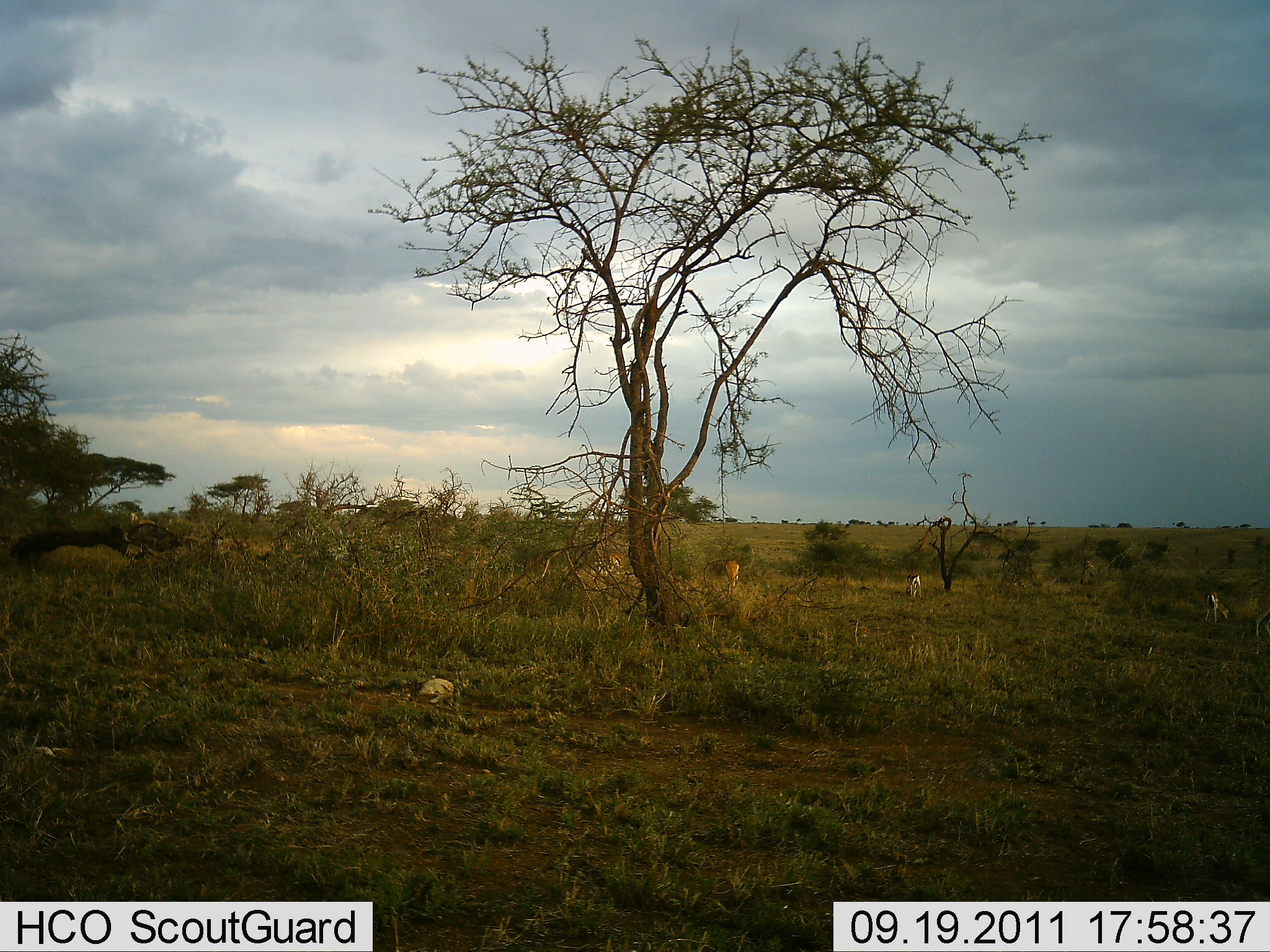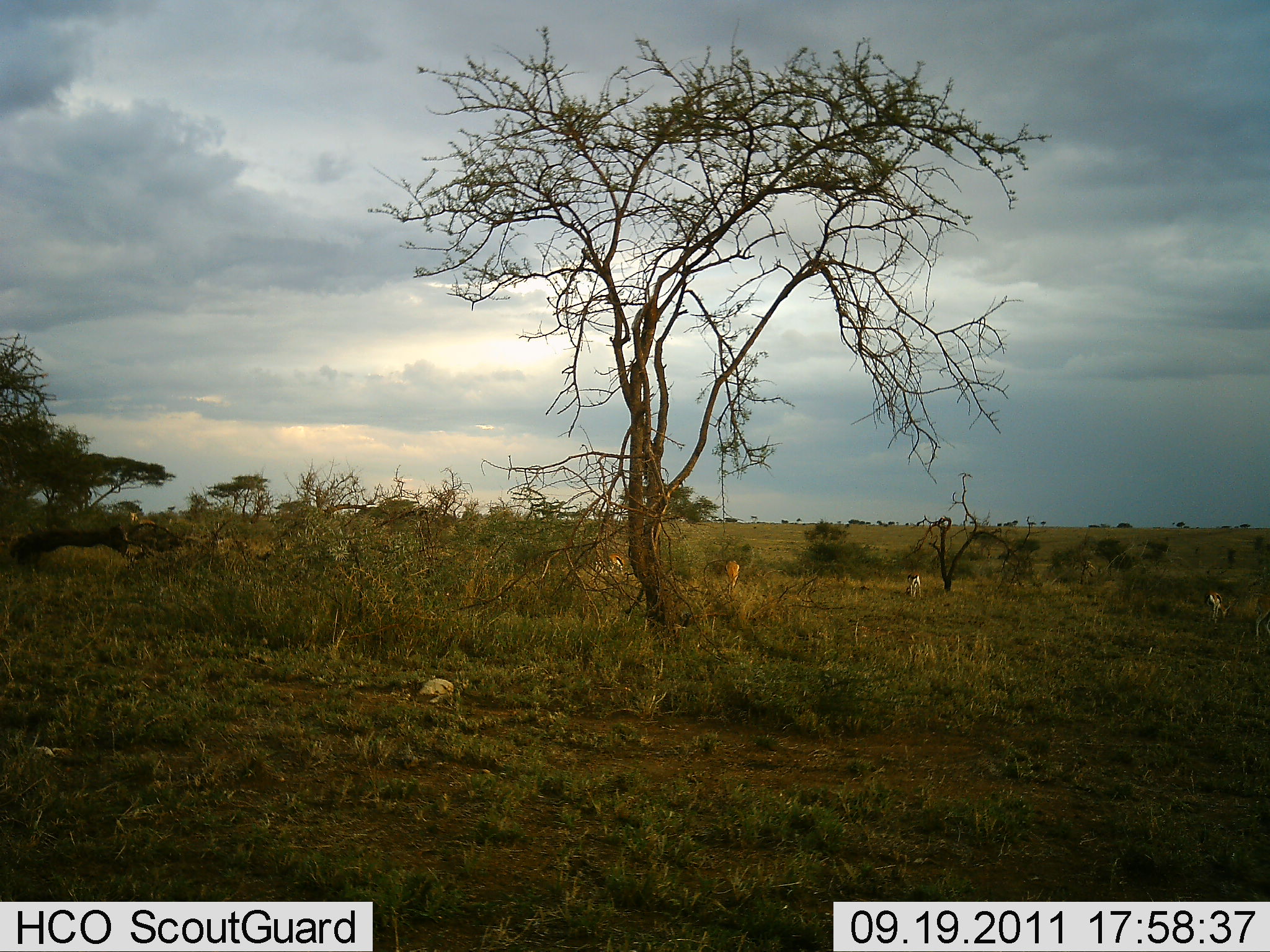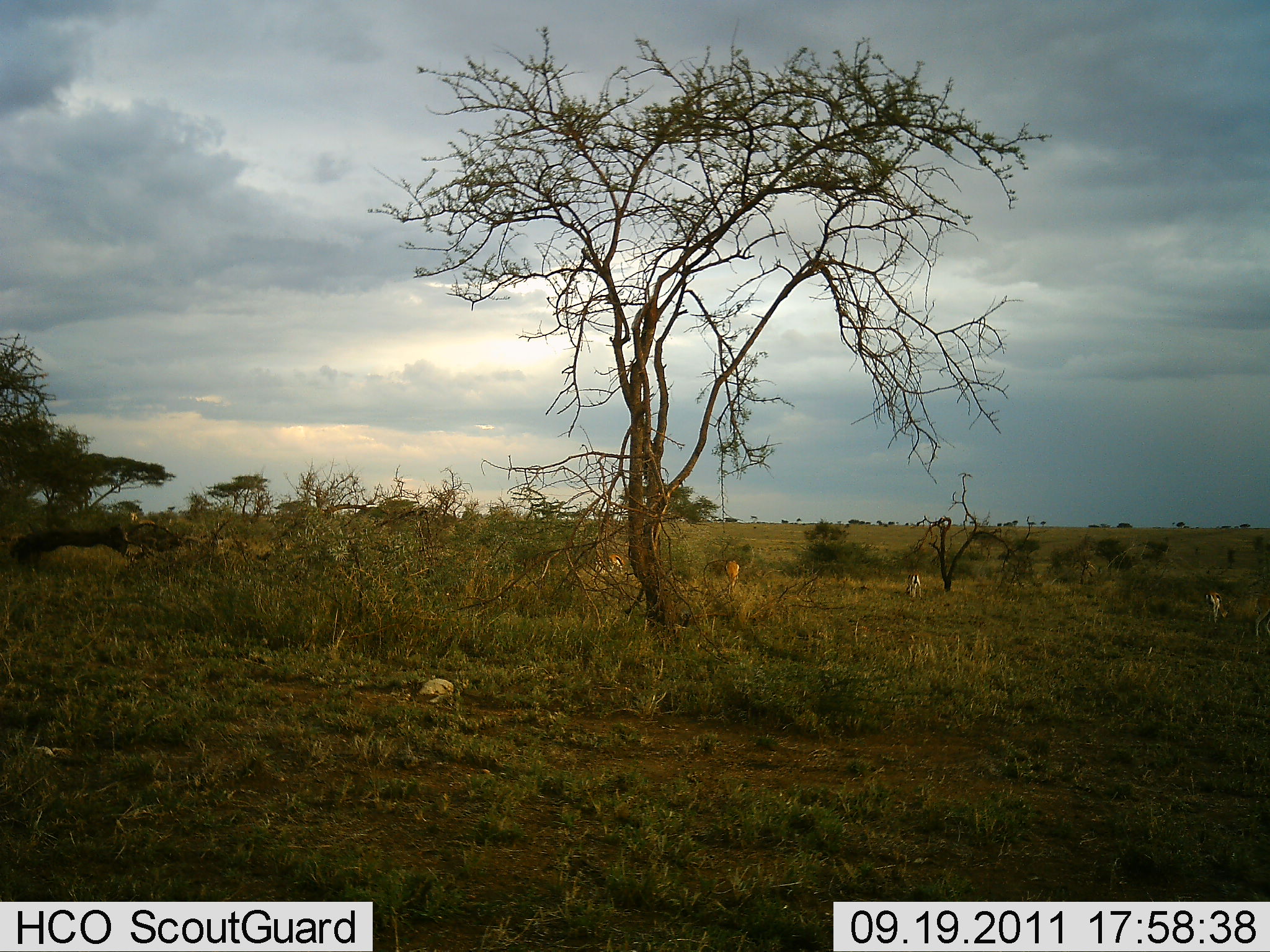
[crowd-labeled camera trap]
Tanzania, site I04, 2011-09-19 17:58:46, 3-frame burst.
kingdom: Animalia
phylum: Chordata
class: Mammalia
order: Artiodactyla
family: Bovidae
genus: Nanger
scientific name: Nanger granti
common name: grant's gazelle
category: gazellegrants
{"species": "gazellegrants (grant's gazelle) (Nanger granti)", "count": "3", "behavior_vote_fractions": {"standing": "43%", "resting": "0%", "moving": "0%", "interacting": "0%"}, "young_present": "0%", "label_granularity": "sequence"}